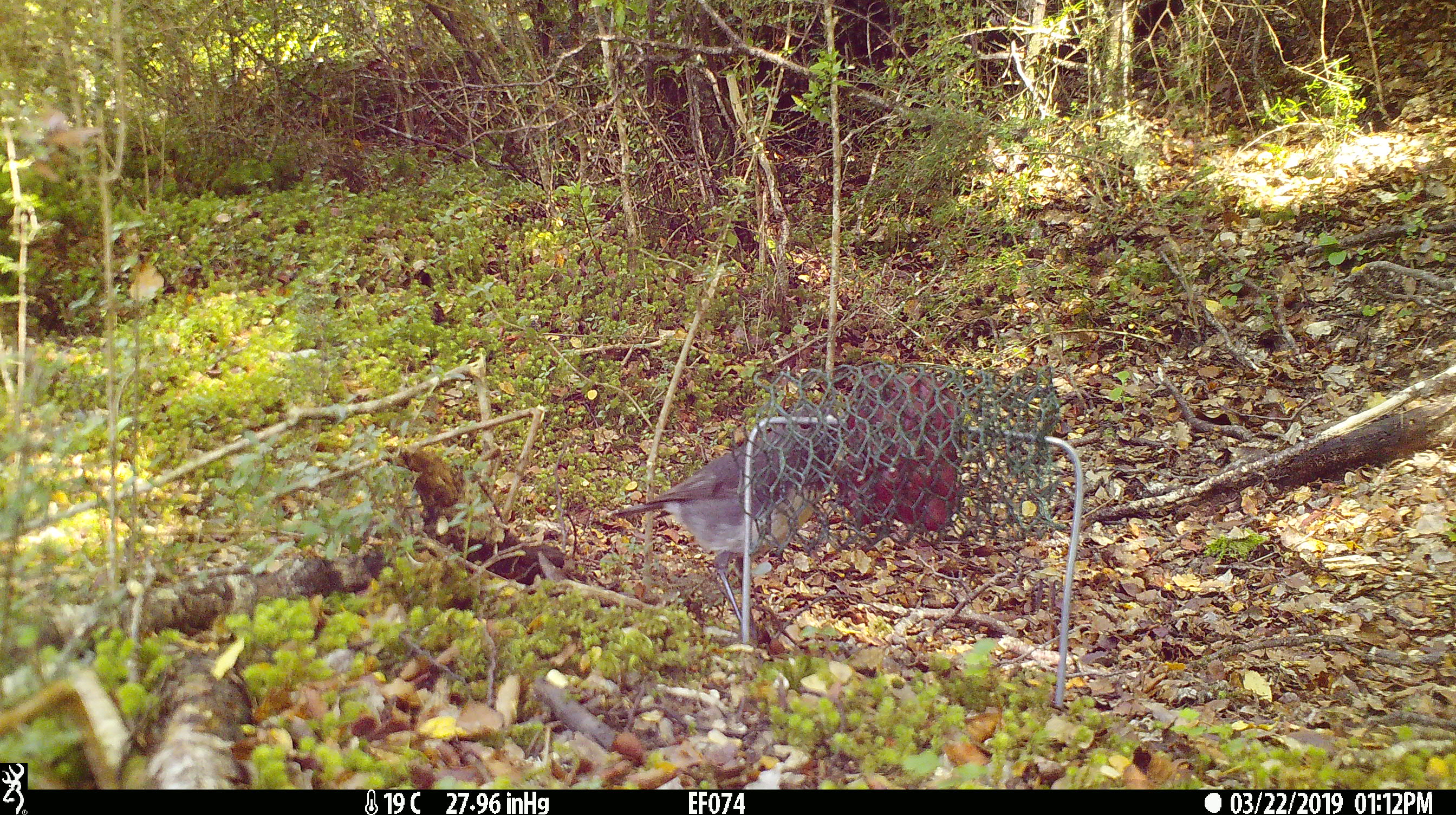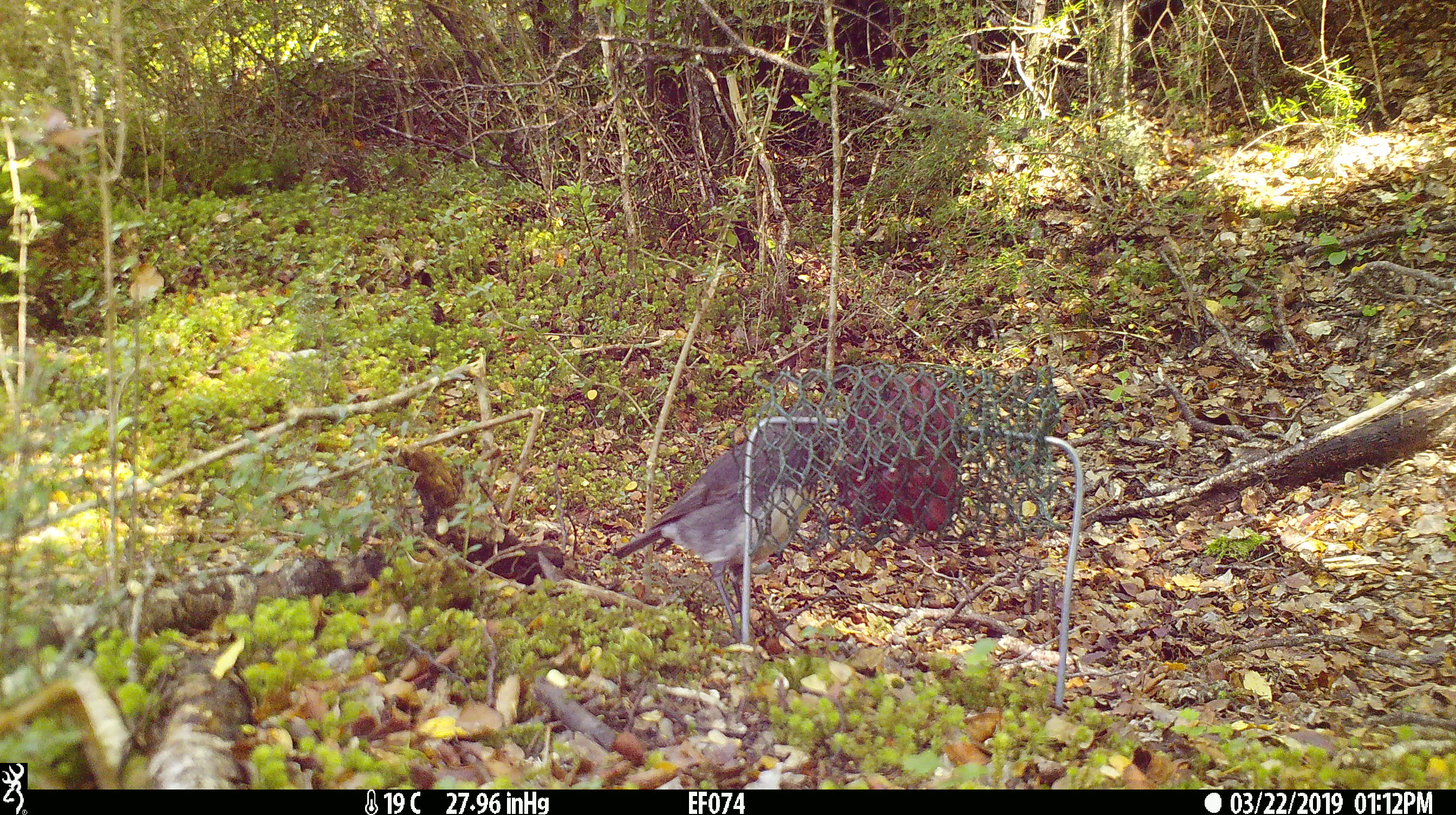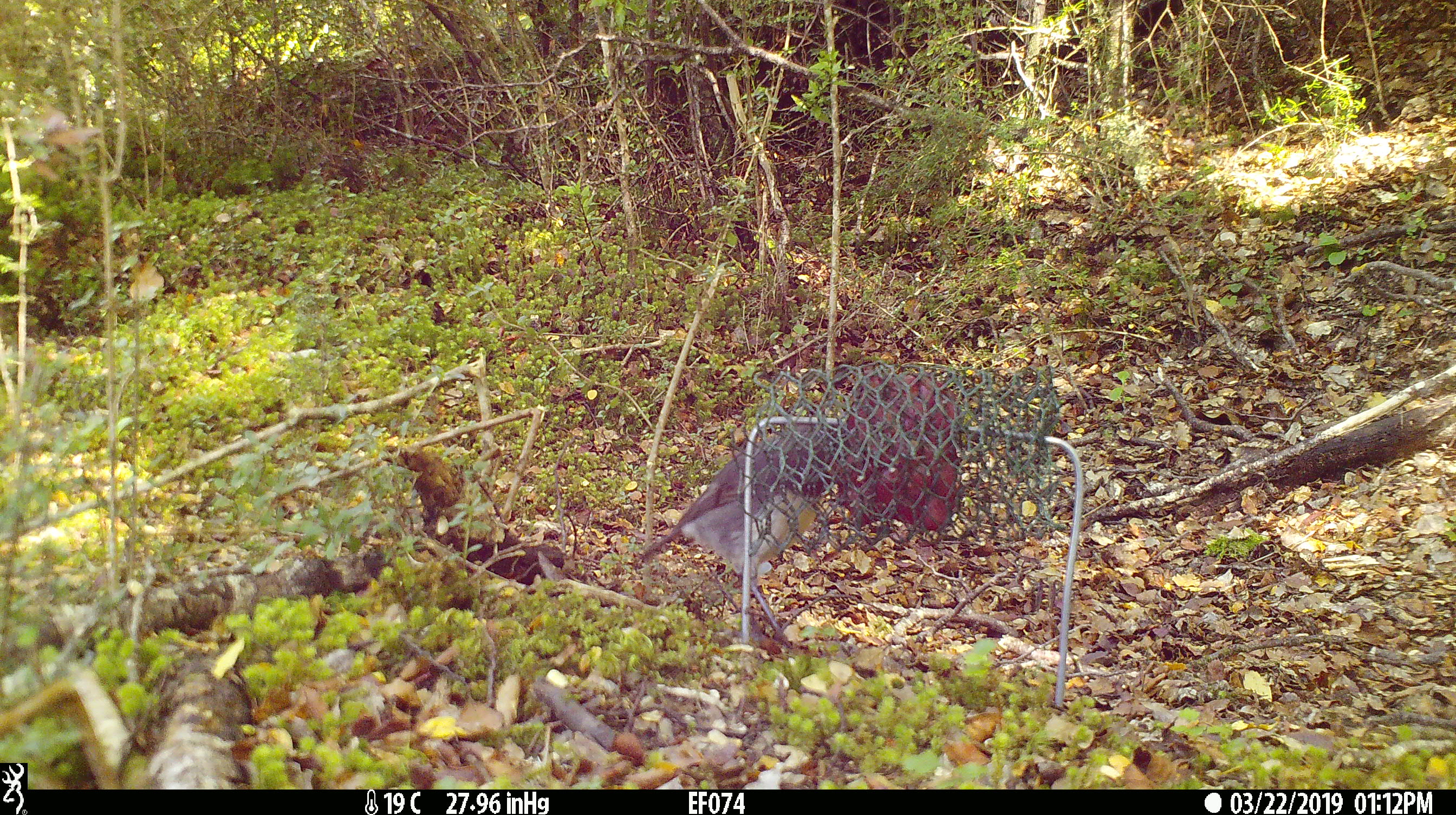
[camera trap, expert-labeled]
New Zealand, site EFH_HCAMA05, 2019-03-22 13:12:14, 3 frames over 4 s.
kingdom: Animalia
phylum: Chordata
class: Aves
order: Passeriformes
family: Petroicidae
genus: Petroica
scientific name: Petroica australis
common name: new zealand robin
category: robin